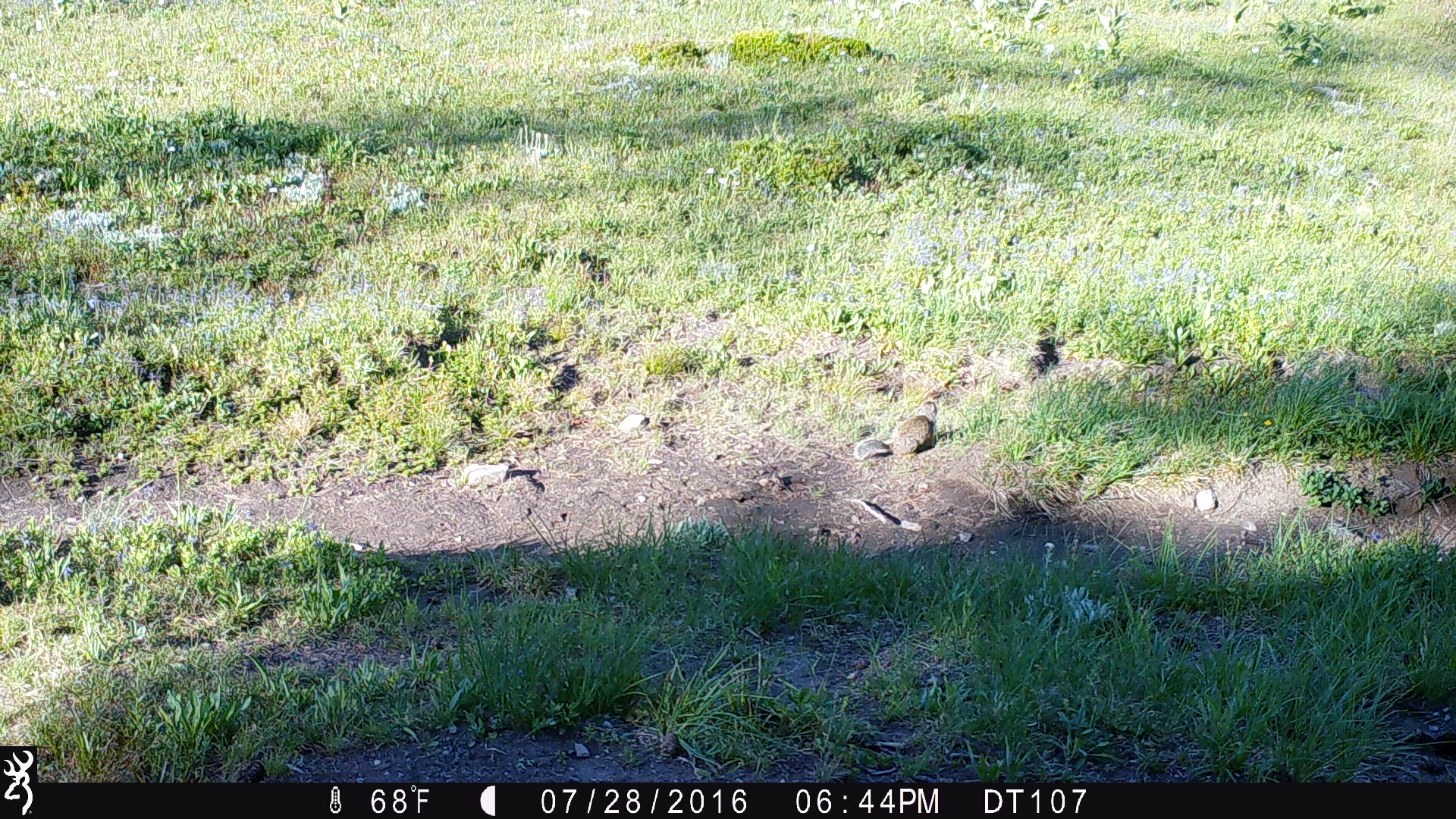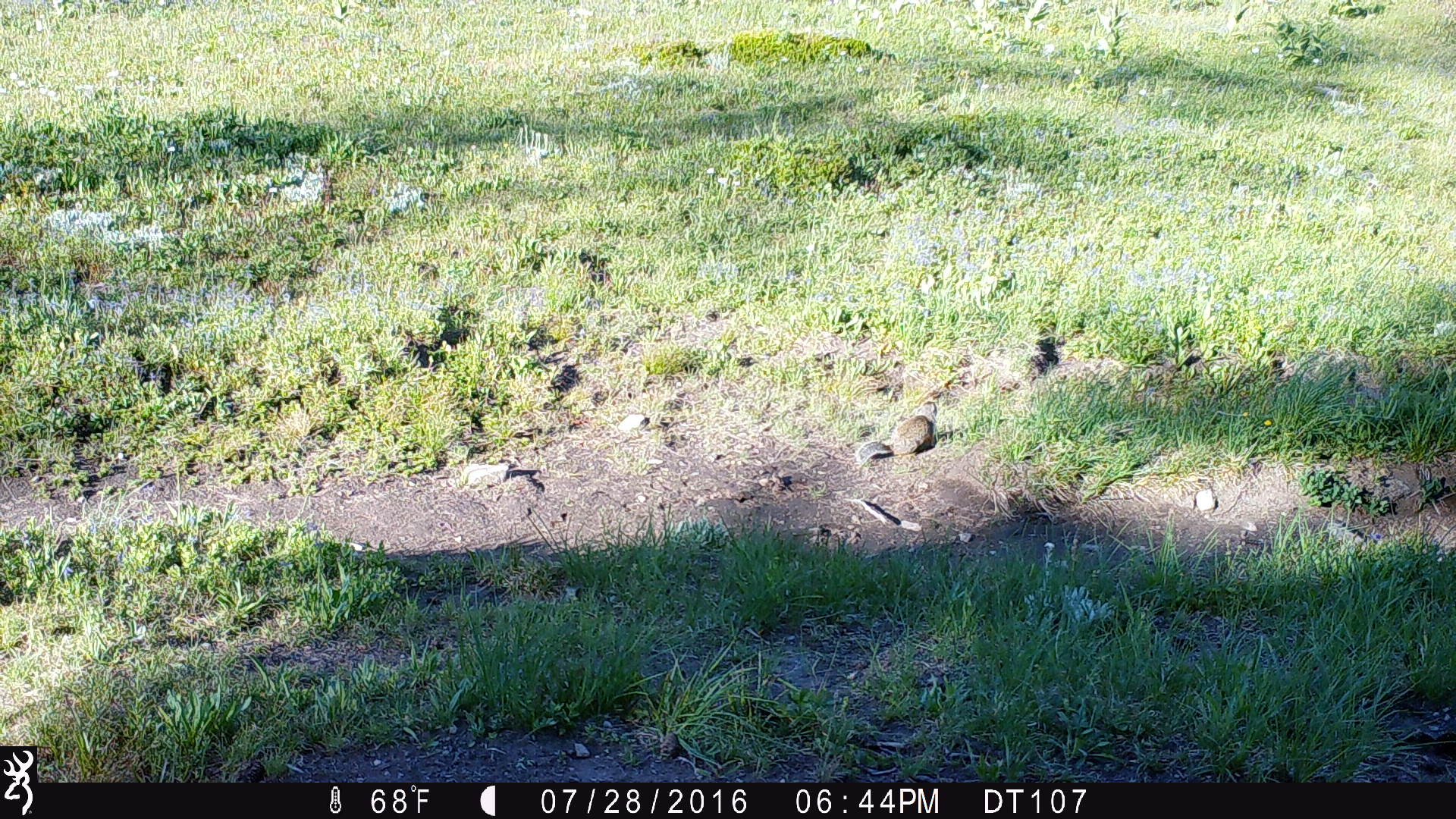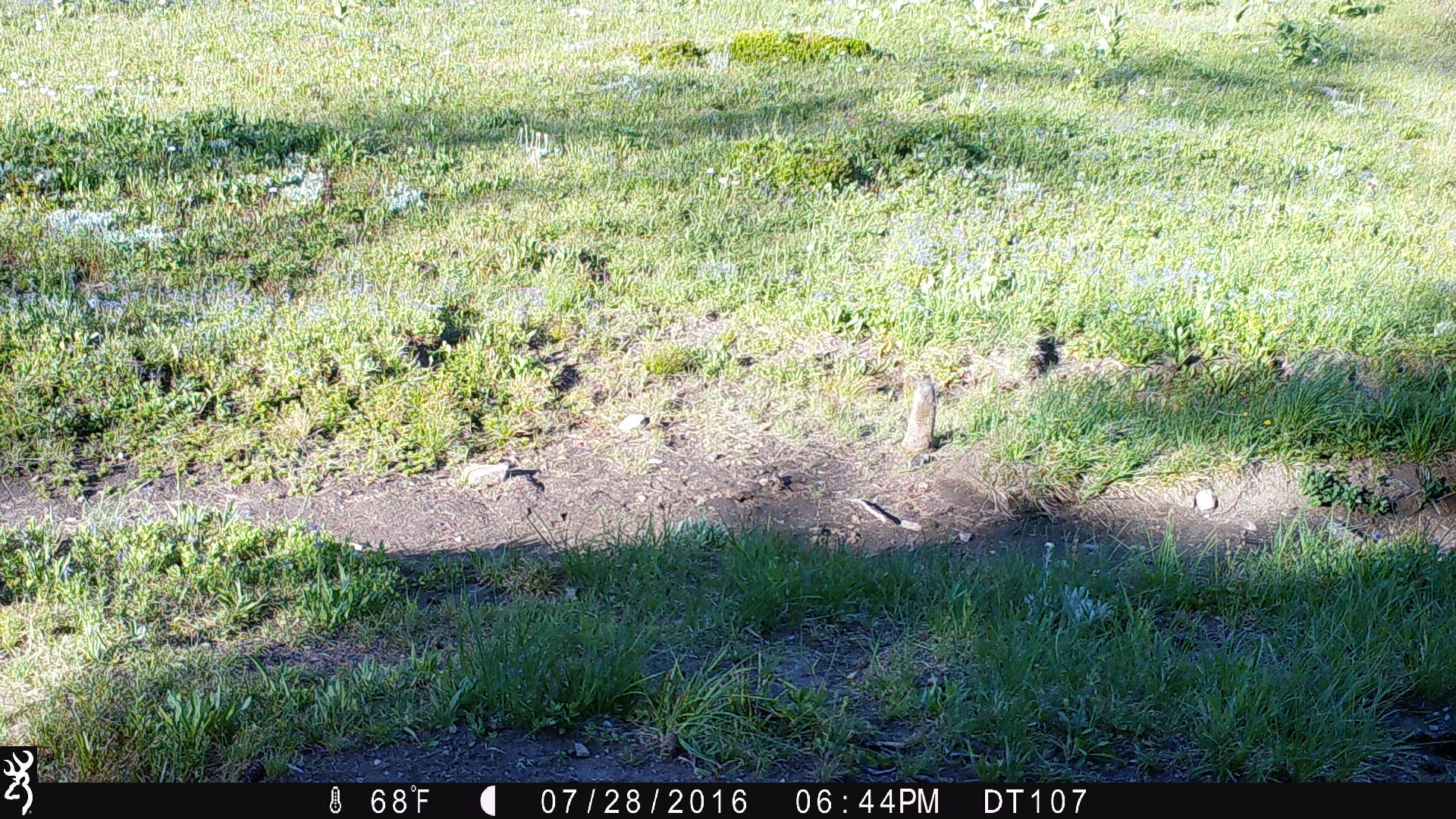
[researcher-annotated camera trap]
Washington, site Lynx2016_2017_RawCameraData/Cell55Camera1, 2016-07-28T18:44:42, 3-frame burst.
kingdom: Animalia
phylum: Chordata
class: Mammalia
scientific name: Mammalia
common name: small mammal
Small mammal (Mammalia). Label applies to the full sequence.